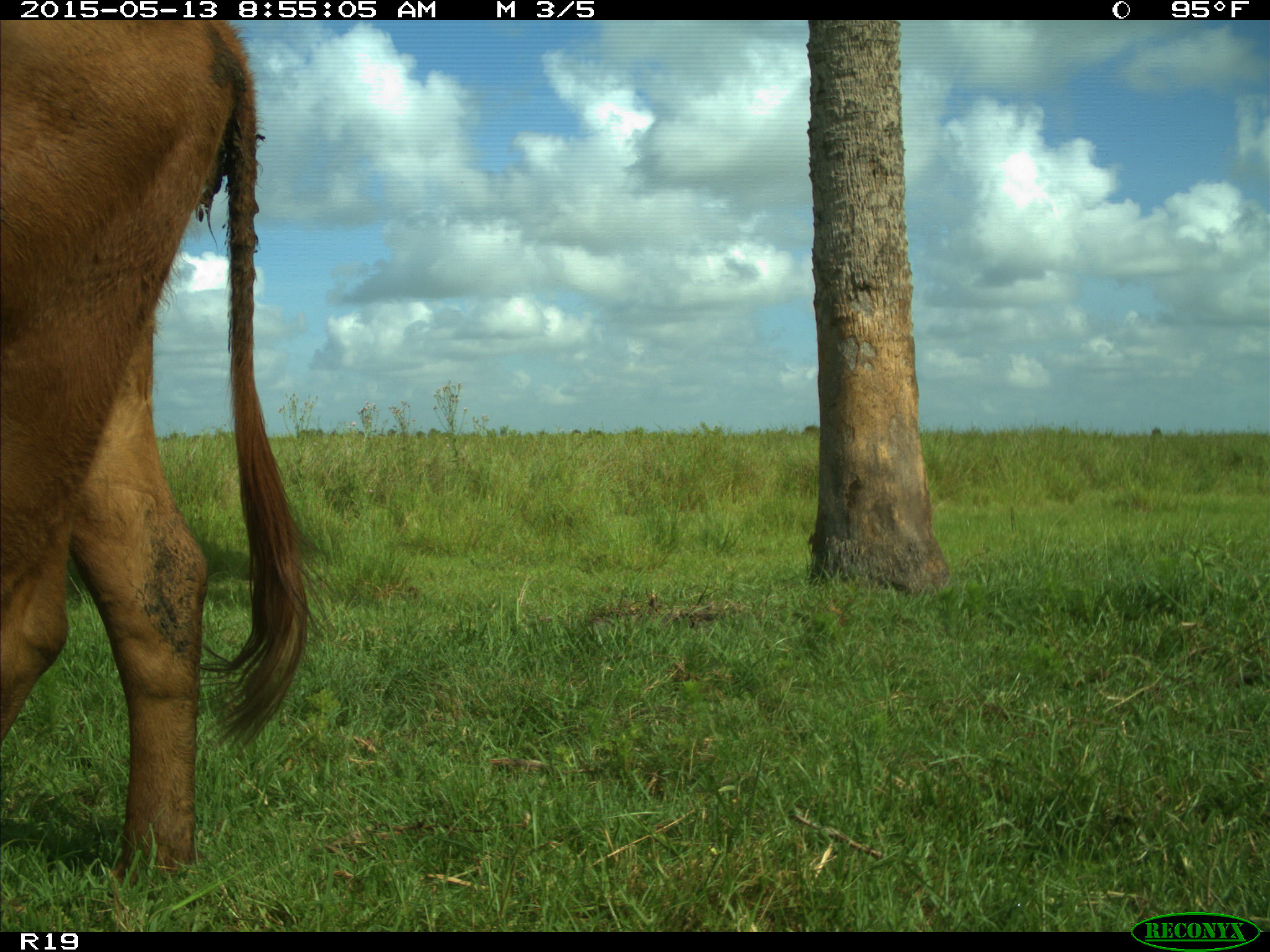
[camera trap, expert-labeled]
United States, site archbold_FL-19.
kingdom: Animalia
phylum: Chordata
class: Mammalia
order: Artiodactyla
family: Bovidae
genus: Bos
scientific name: Bos taurus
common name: domestic cow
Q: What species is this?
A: Bos taurus (domestic cow).